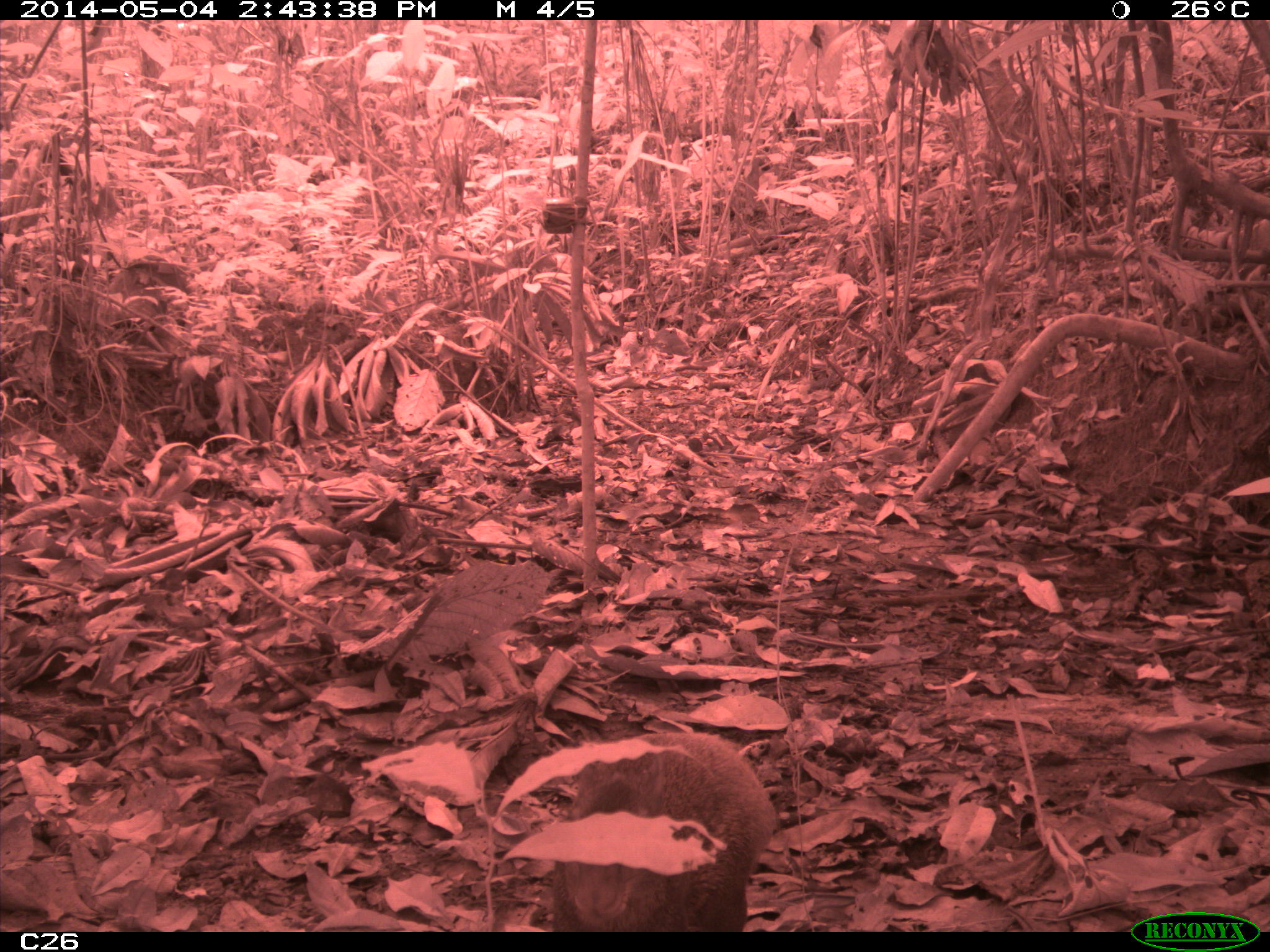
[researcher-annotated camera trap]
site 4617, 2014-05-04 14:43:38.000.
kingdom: Animalia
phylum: Chordata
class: Mammalia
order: Rodentia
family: Dasyproctidae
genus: Dasyprocta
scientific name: Dasyprocta leporina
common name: red-rumped agouti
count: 1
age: adult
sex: male